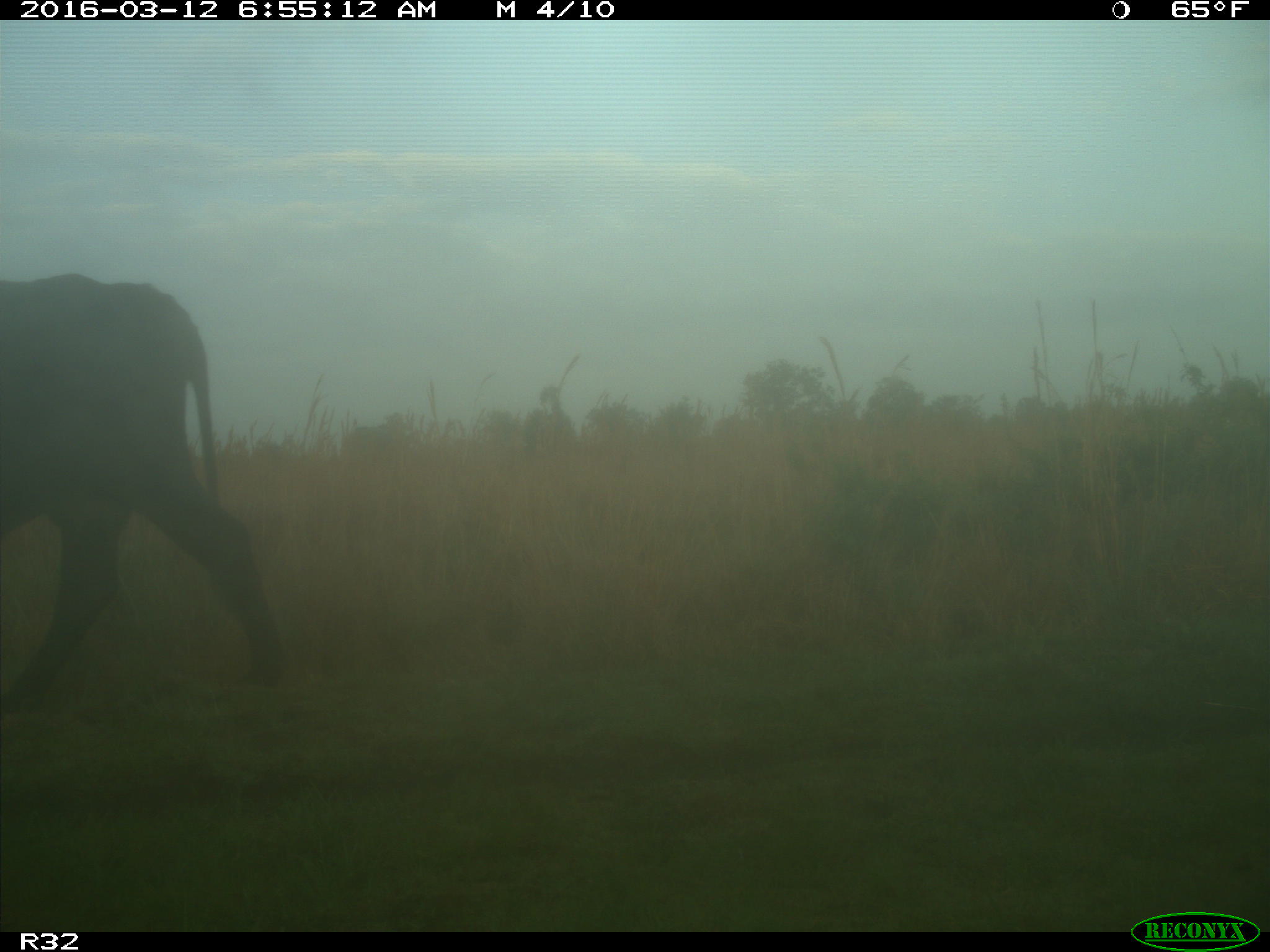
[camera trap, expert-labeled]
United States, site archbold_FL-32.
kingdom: Animalia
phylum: Chordata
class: Mammalia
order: Artiodactyla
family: Bovidae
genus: Bos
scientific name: Bos taurus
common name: domestic cow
Bos taurus (domestic cow).